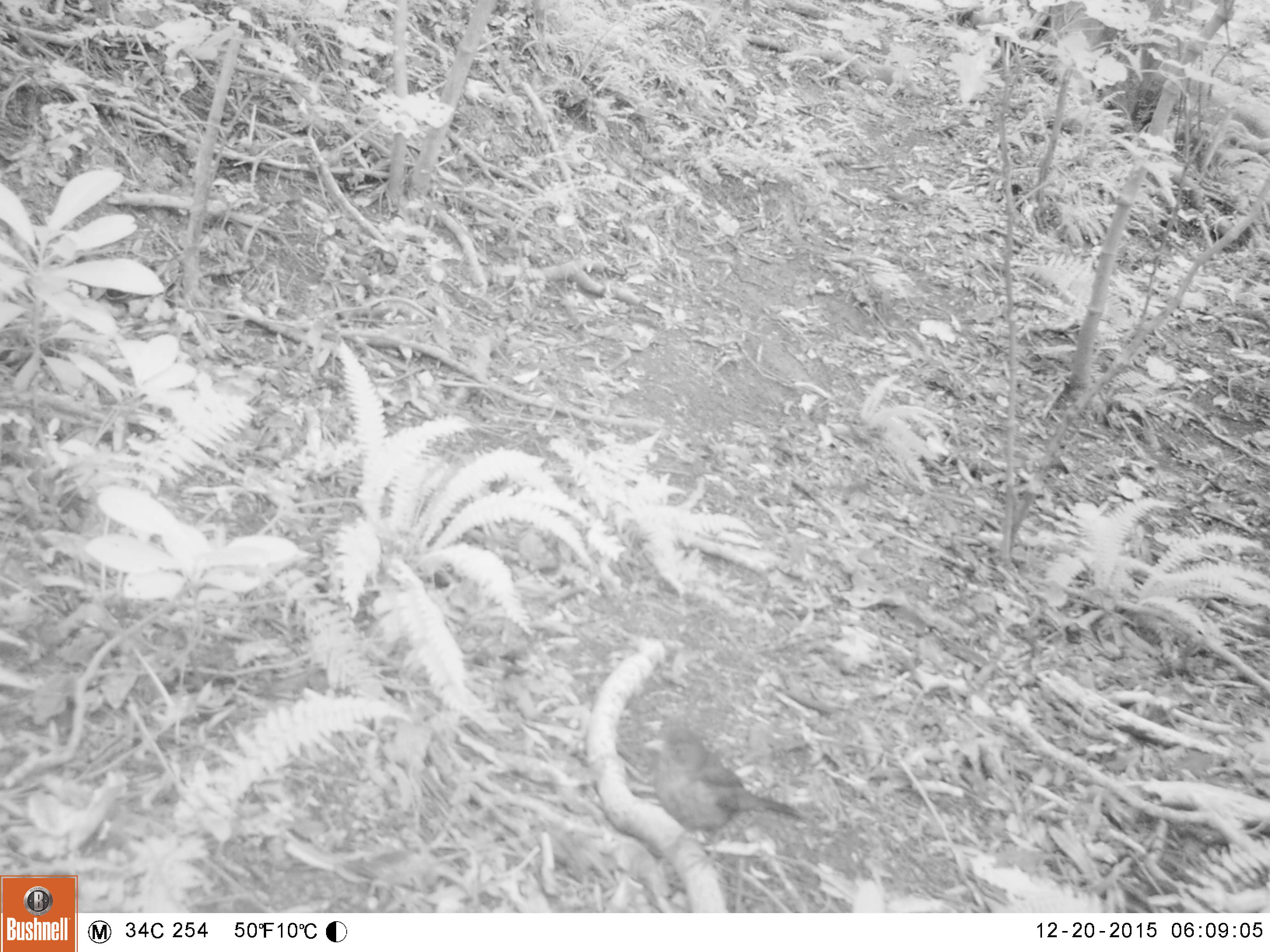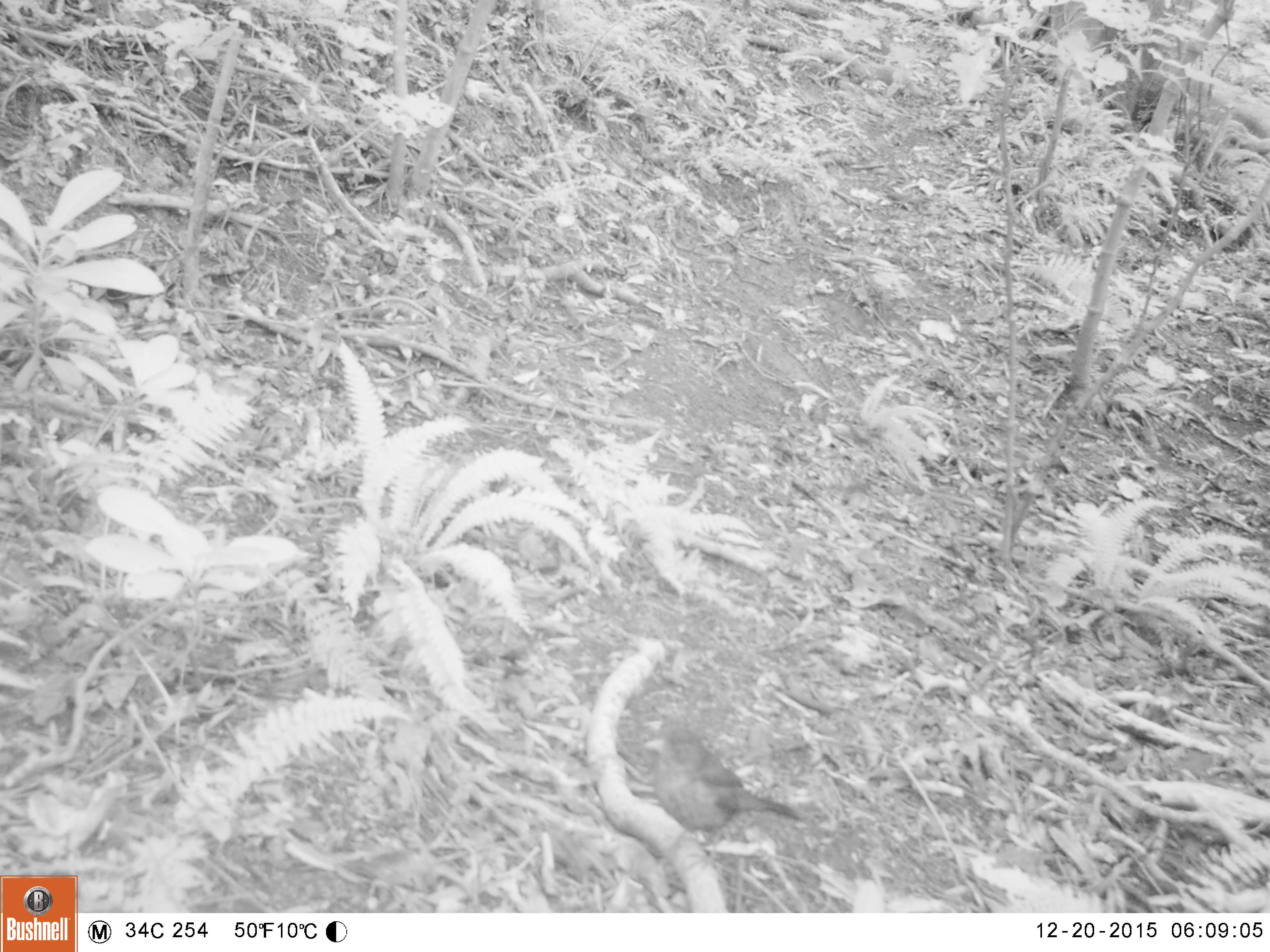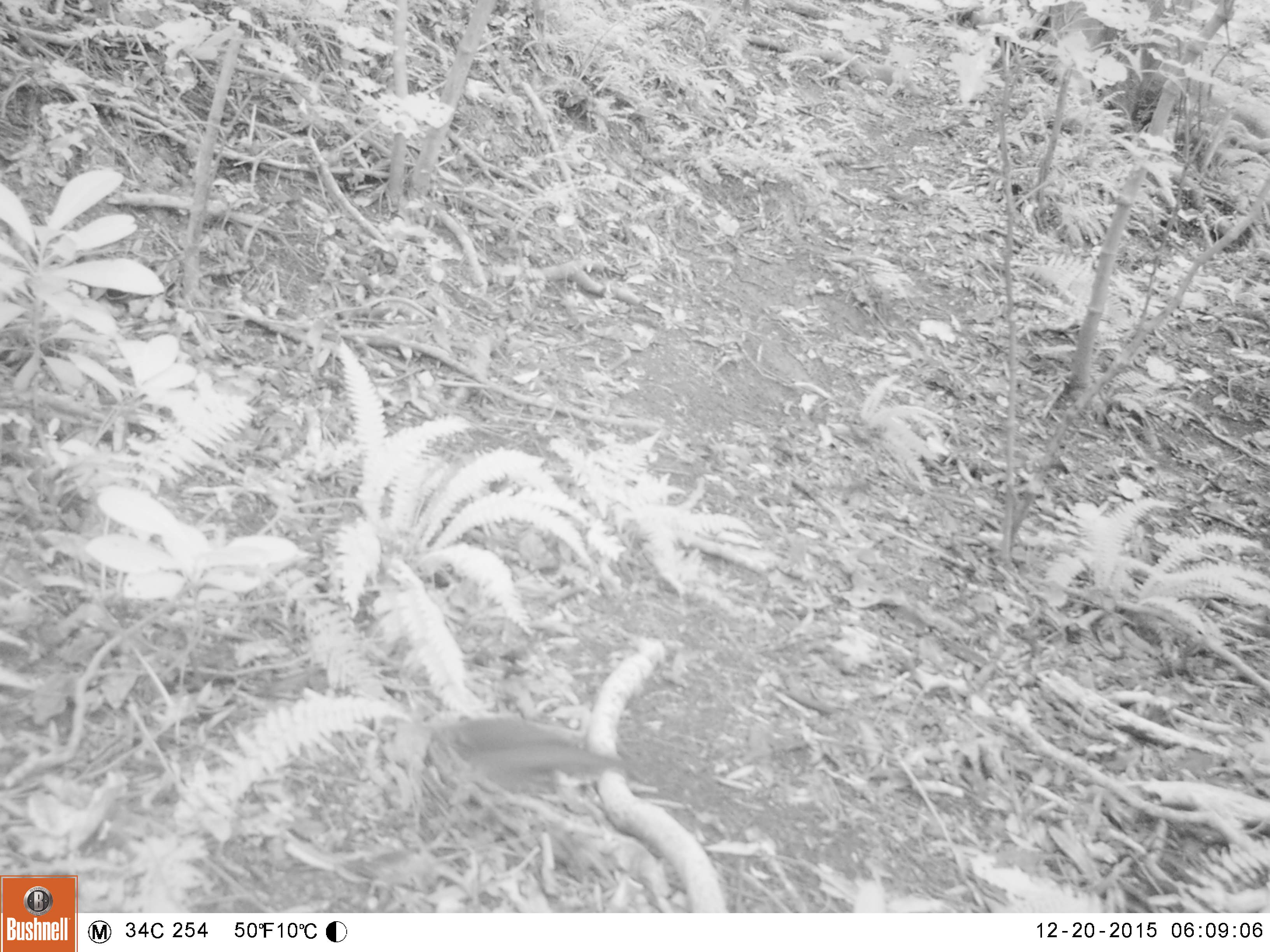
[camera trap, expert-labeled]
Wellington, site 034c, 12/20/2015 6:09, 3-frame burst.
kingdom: Animalia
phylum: Chordata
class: Aves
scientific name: Aves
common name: bird